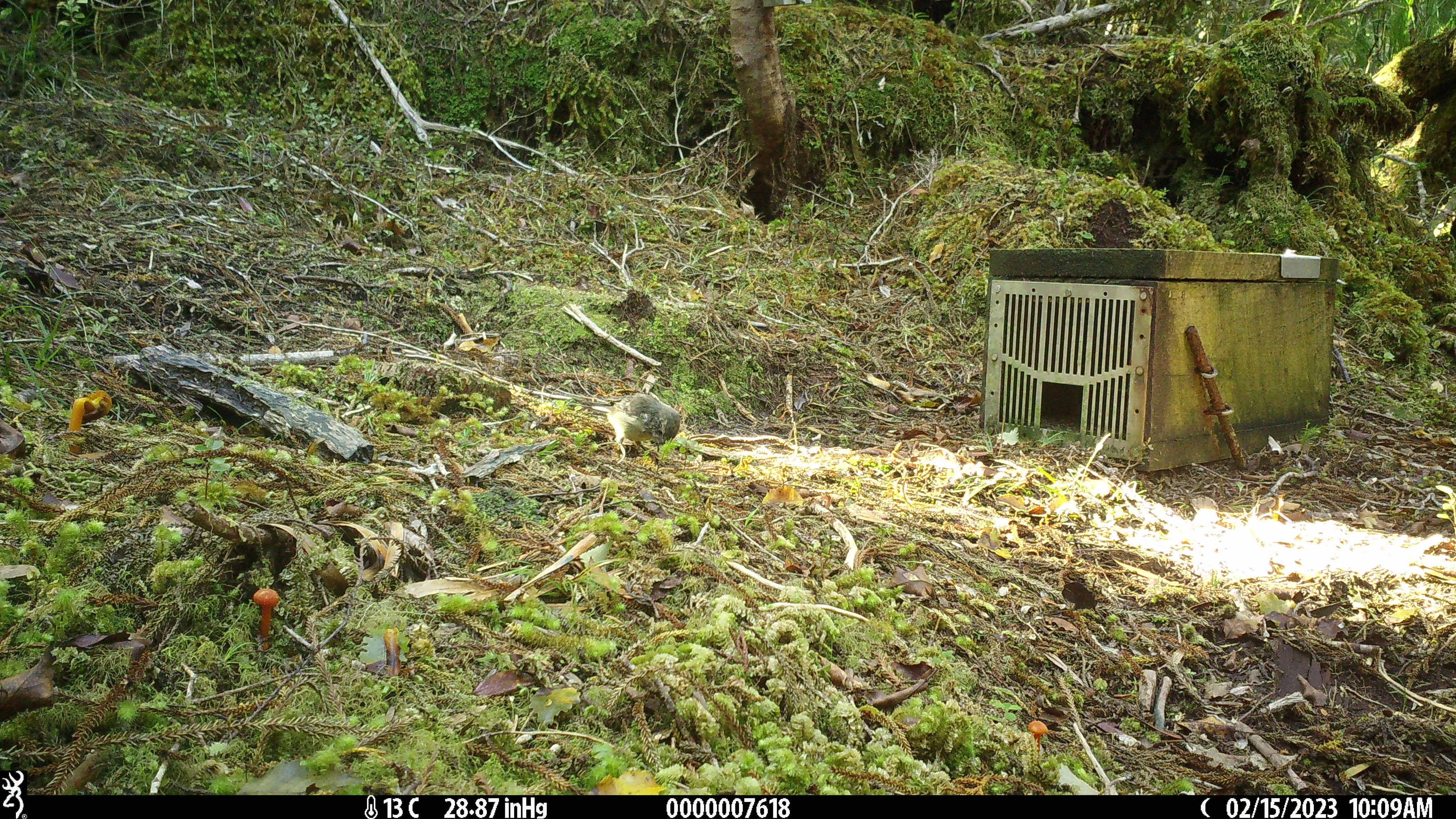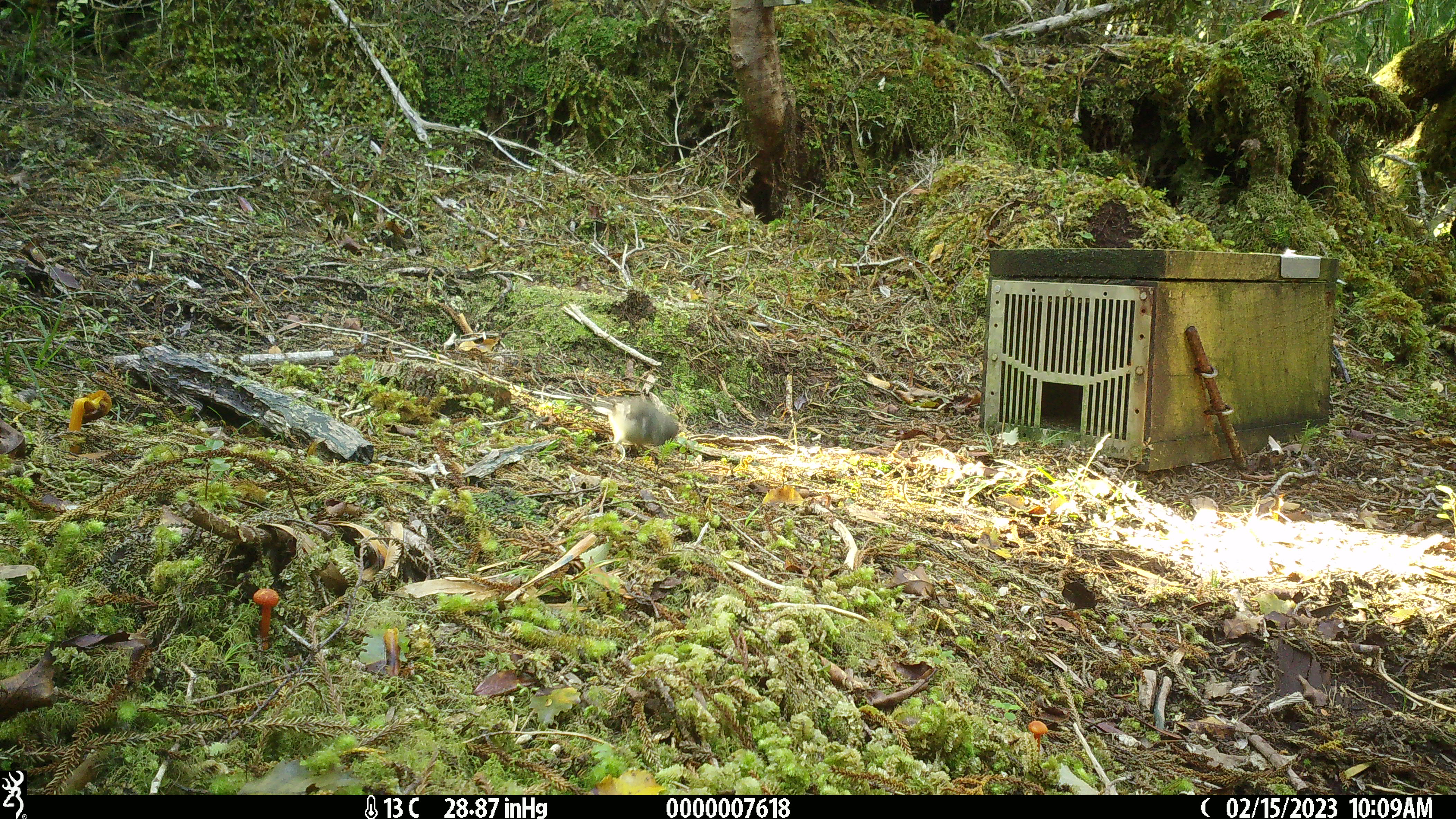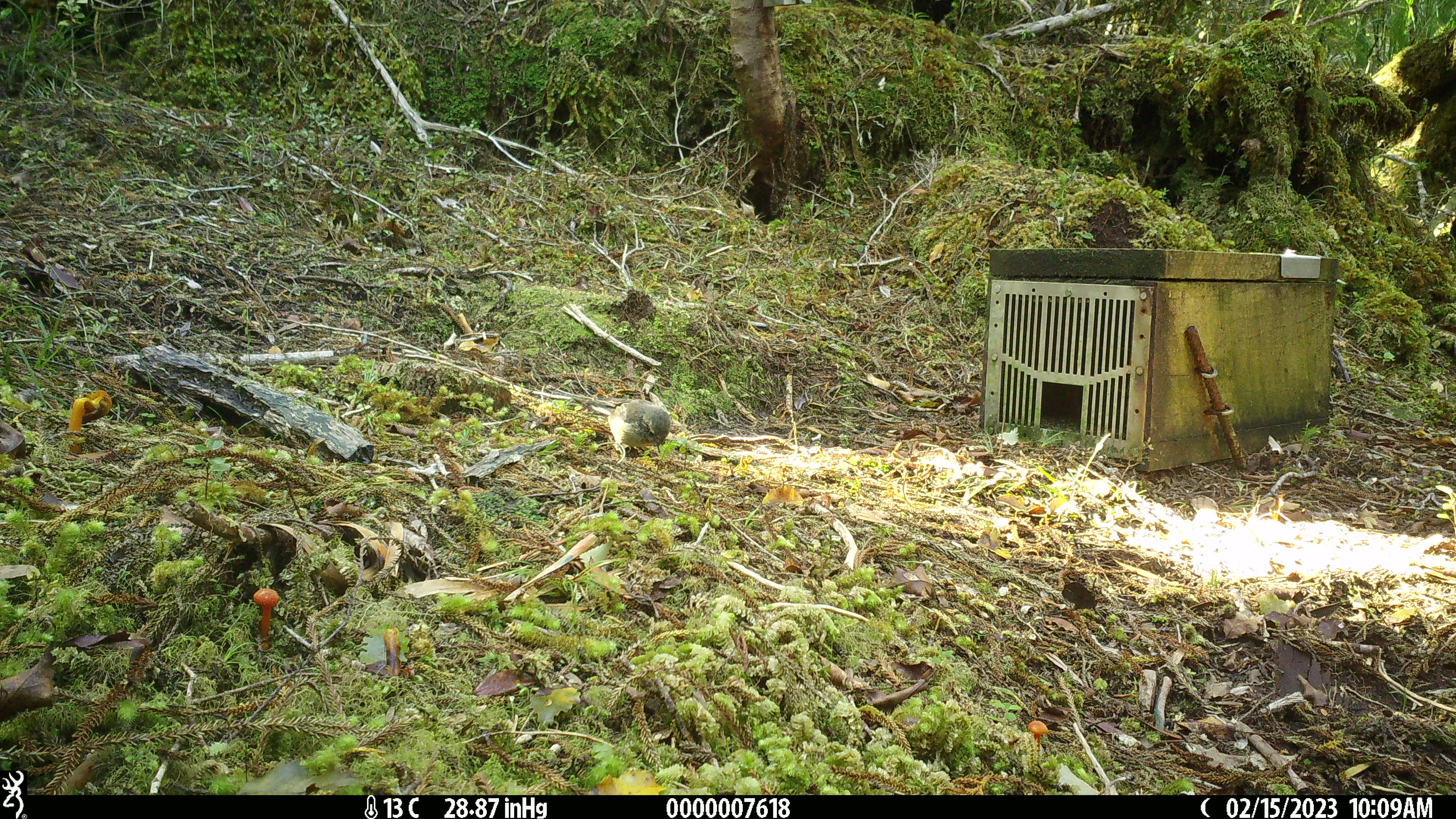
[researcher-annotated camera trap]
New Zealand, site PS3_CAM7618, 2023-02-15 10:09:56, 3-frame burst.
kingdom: Animalia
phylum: Chordata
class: Aves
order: Passeriformes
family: Petroicidae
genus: Petroica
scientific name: Petroica macrocephala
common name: tomtit